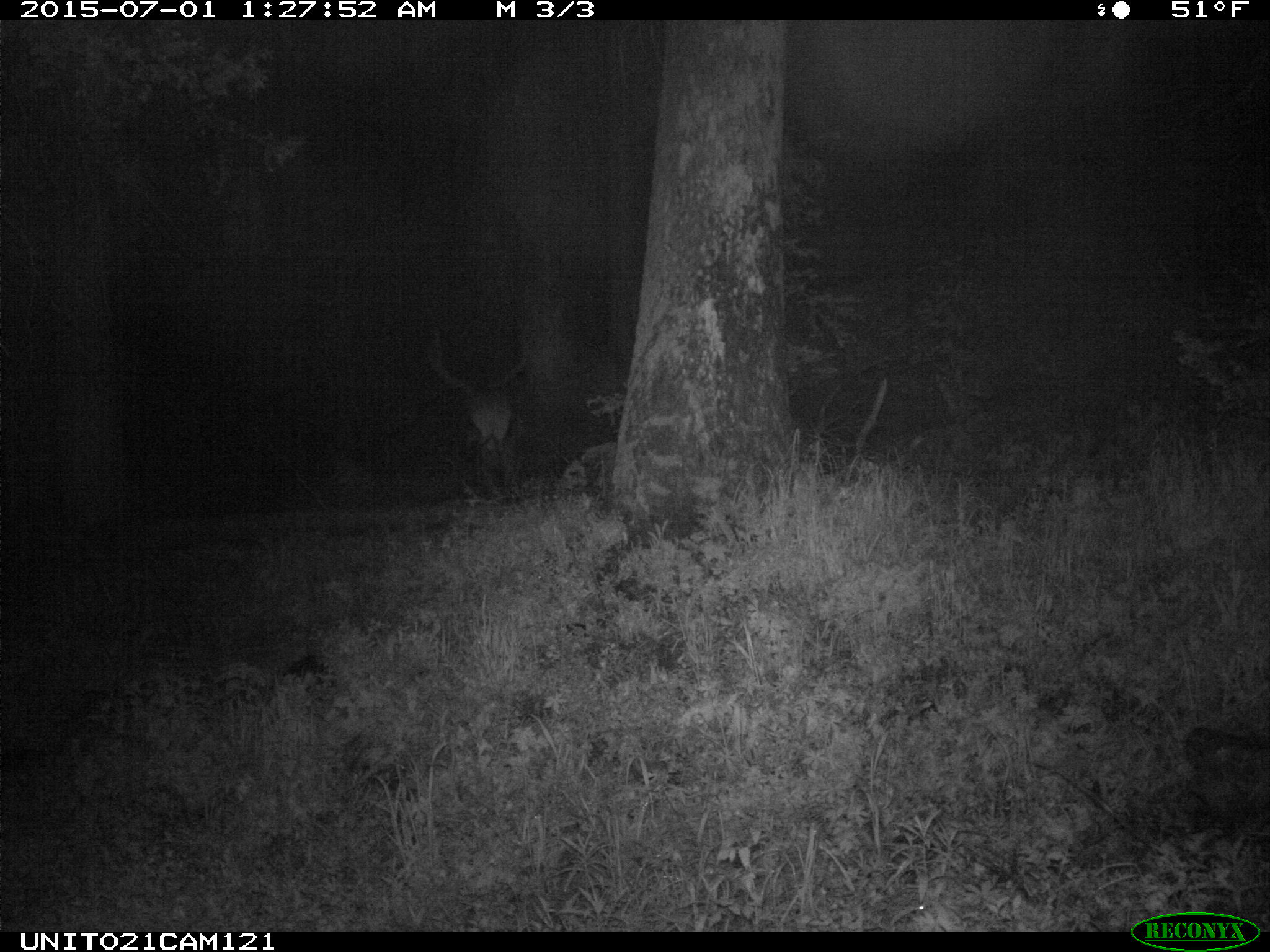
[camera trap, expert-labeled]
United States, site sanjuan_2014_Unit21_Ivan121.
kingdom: Animalia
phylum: Chordata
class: Mammalia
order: Artiodactyla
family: Cervidae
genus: Cervus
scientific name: Cervus elaphus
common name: red deer